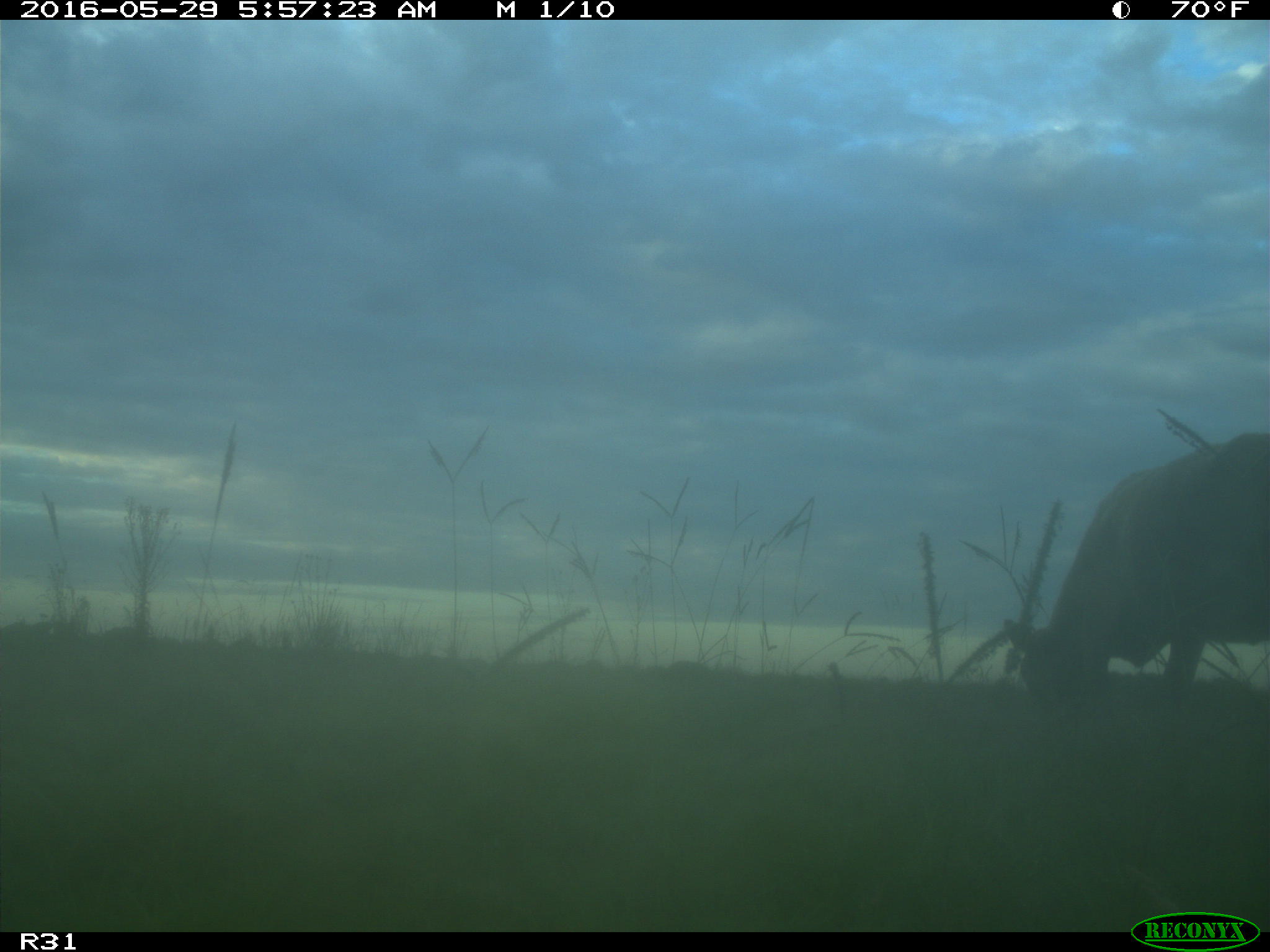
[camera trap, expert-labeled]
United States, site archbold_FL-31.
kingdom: Animalia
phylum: Chordata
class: Mammalia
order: Artiodactyla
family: Bovidae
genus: Bos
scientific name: Bos taurus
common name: domestic cow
Bos taurus (domestic cow).